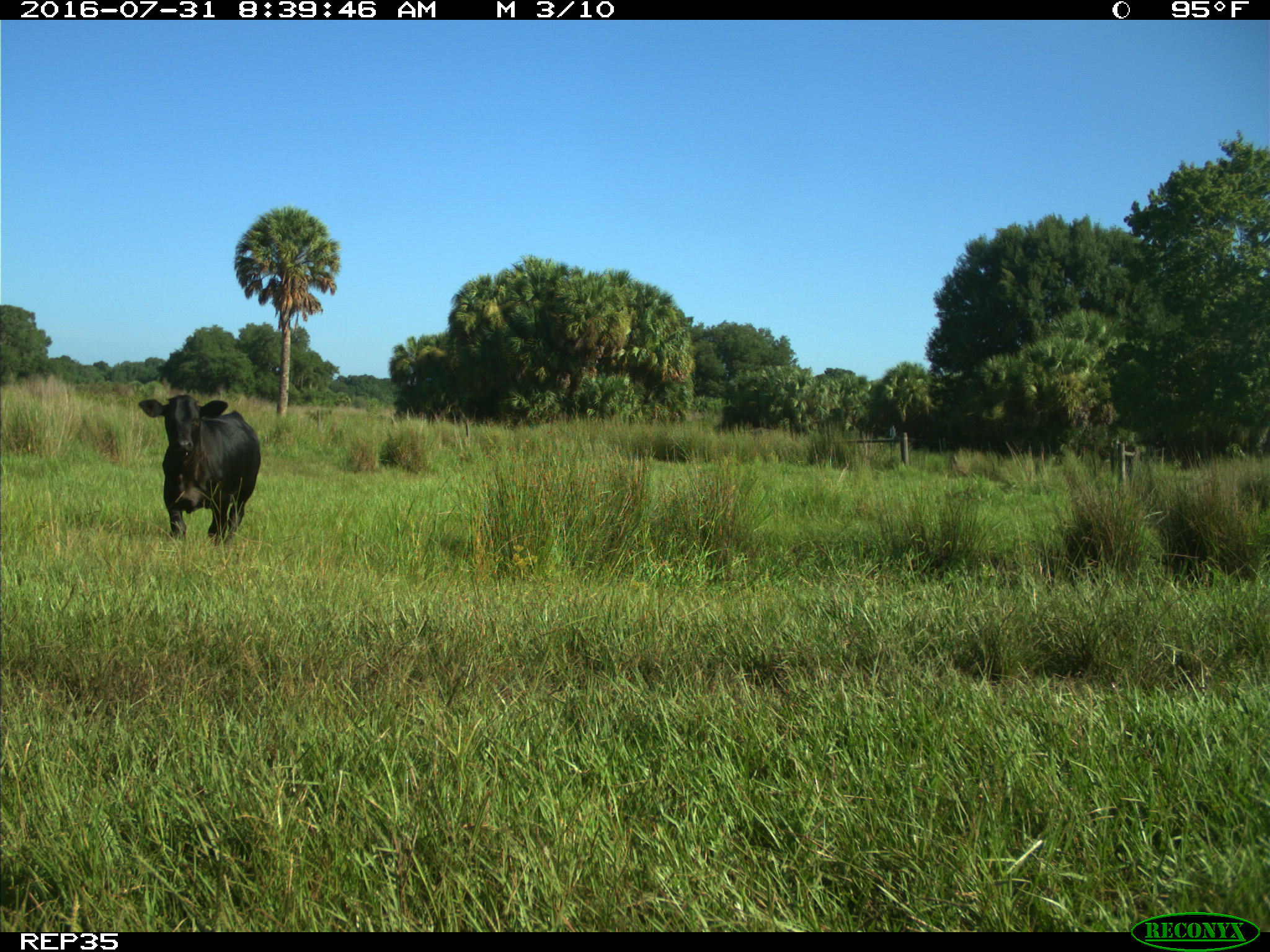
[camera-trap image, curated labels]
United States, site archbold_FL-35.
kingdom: Animalia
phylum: Chordata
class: Mammalia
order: Artiodactyla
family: Bovidae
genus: Bos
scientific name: Bos taurus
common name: domestic cow